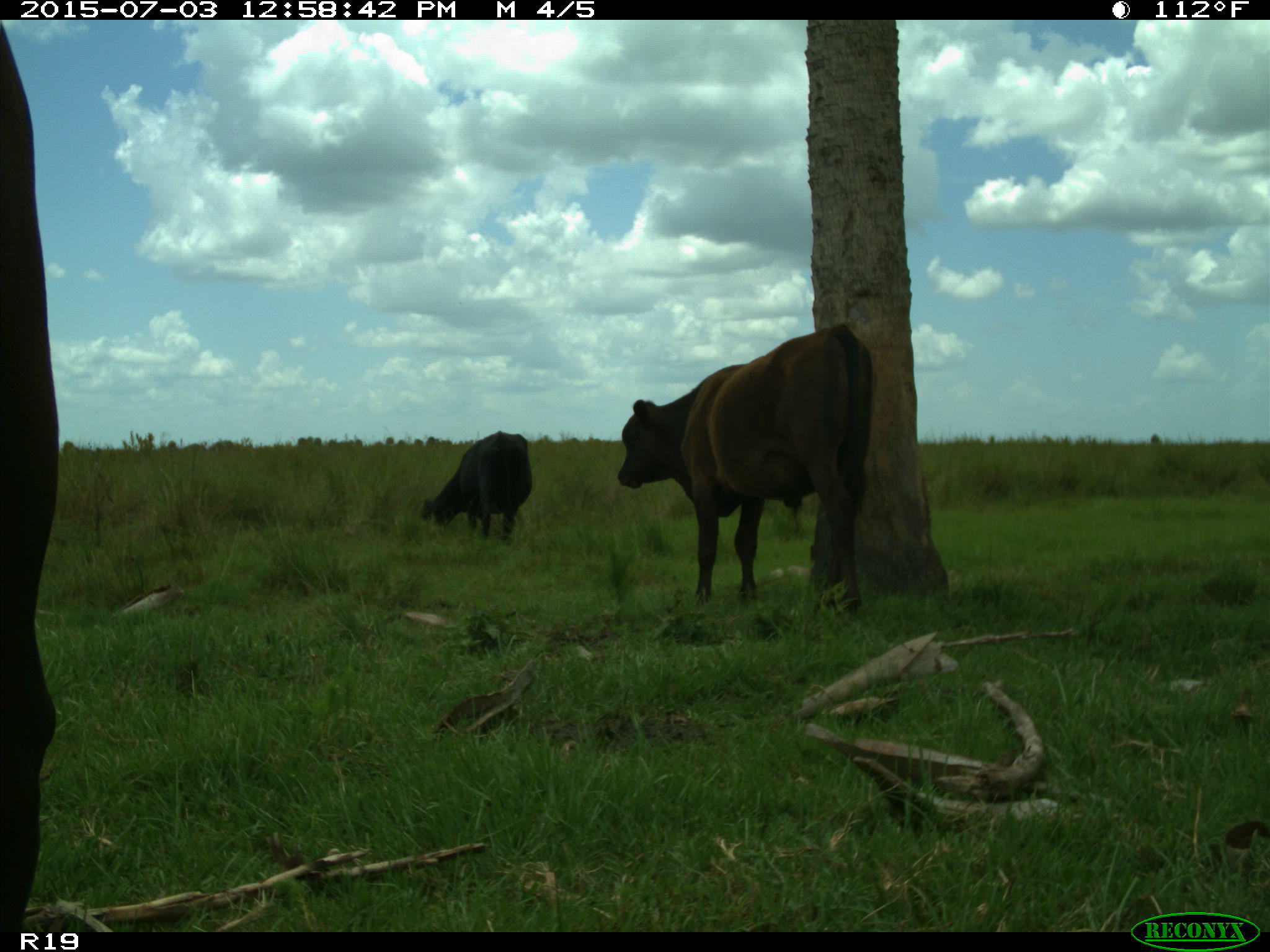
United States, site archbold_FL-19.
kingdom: Animalia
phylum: Chordata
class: Mammalia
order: Artiodactyla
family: Bovidae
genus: Bos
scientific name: Bos taurus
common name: domestic cow